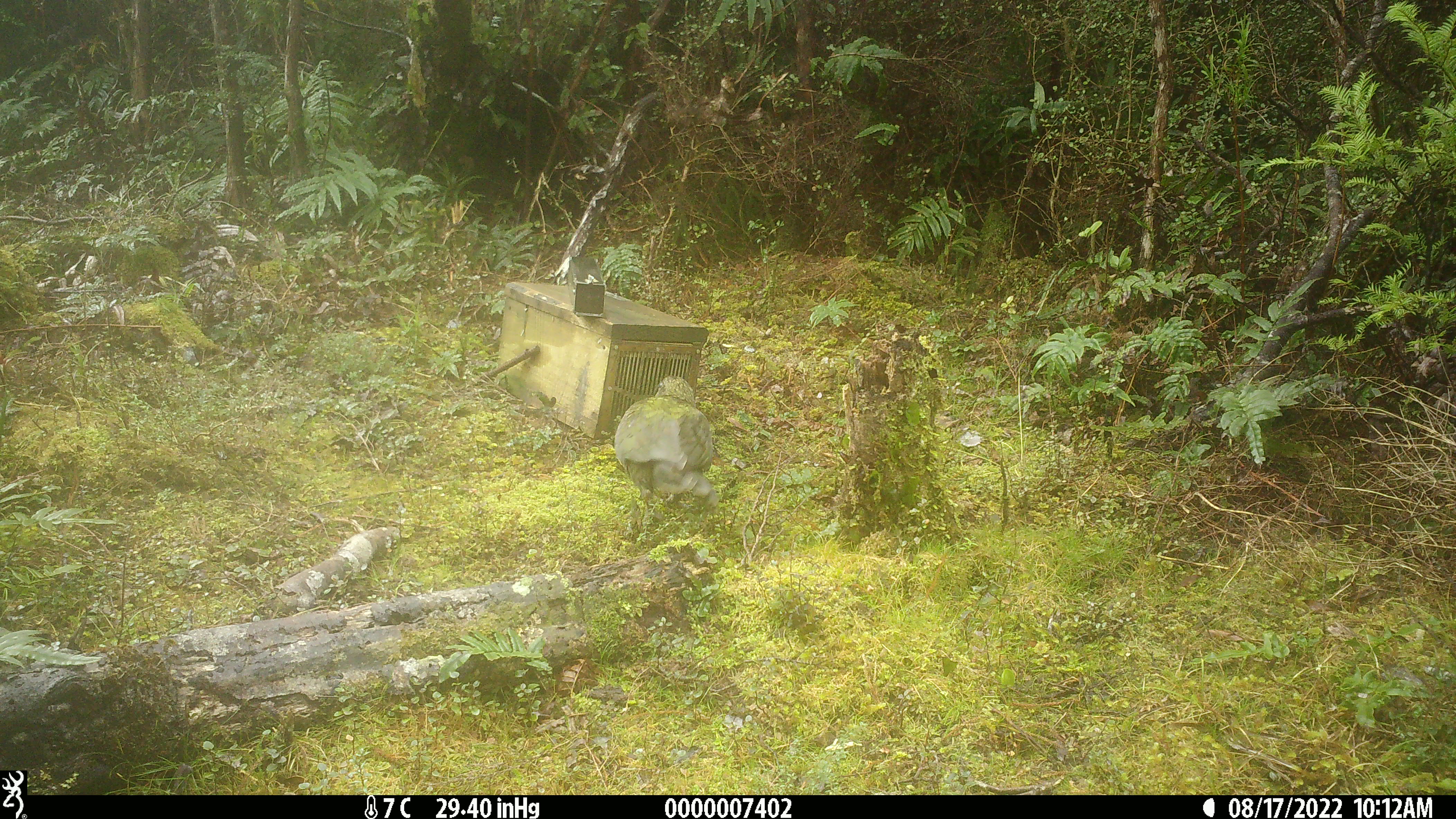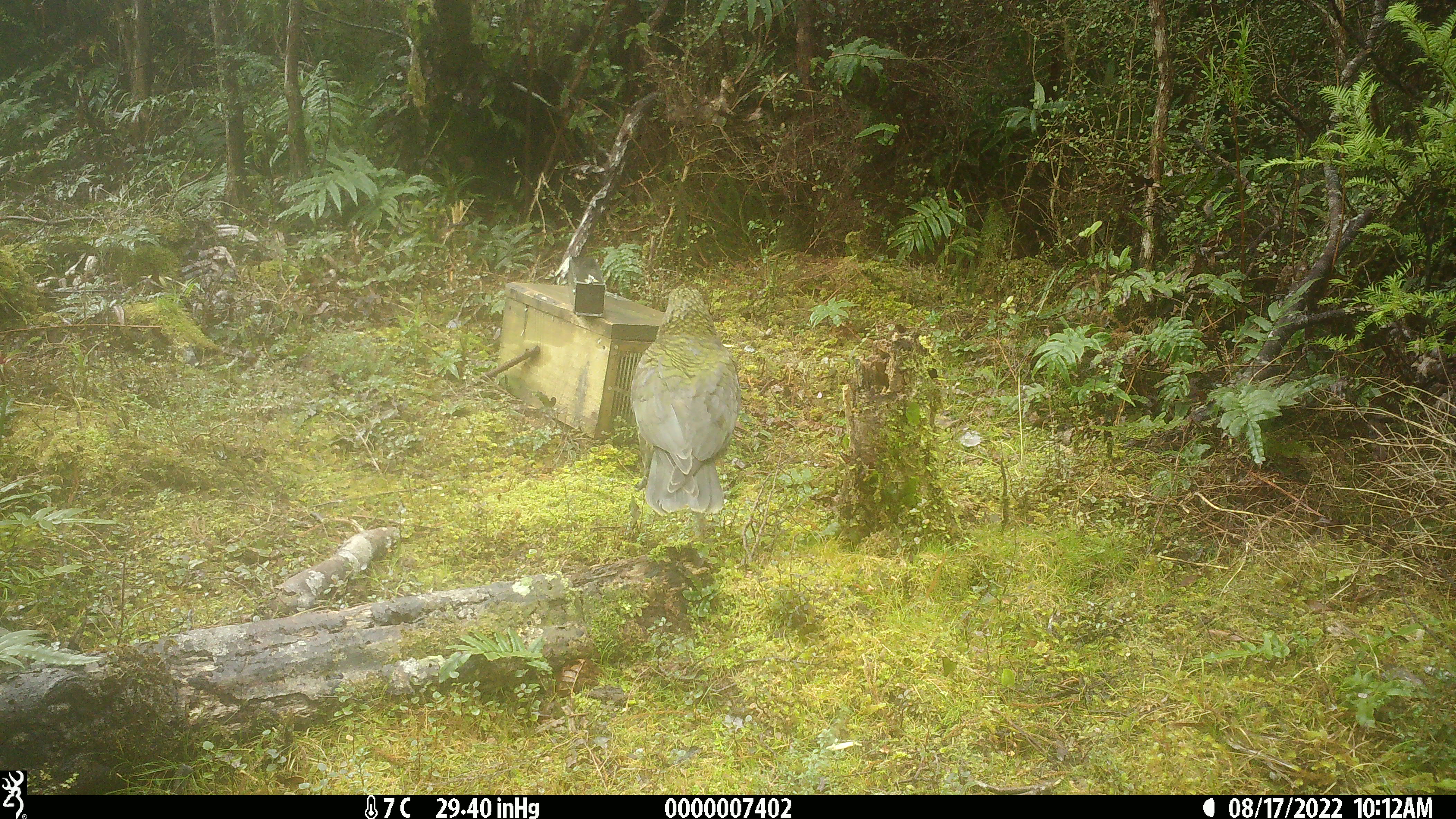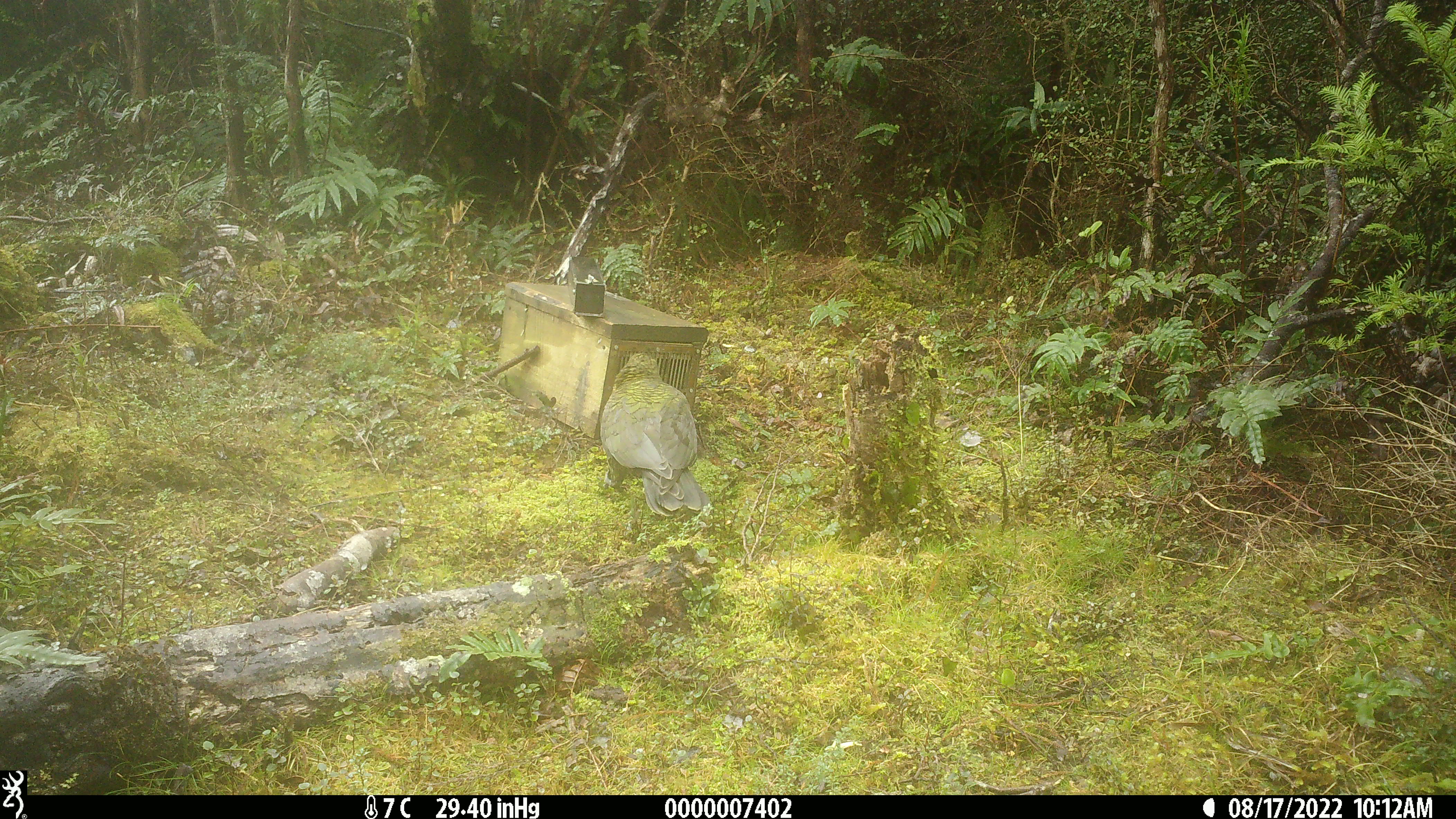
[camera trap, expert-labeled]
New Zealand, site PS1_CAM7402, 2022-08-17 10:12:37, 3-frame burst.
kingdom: Animalia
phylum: Chordata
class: Aves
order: Psittaciformes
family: Strigopidae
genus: Nestor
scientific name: Nestor notabilis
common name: kea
Kea (Nestor notabilis).